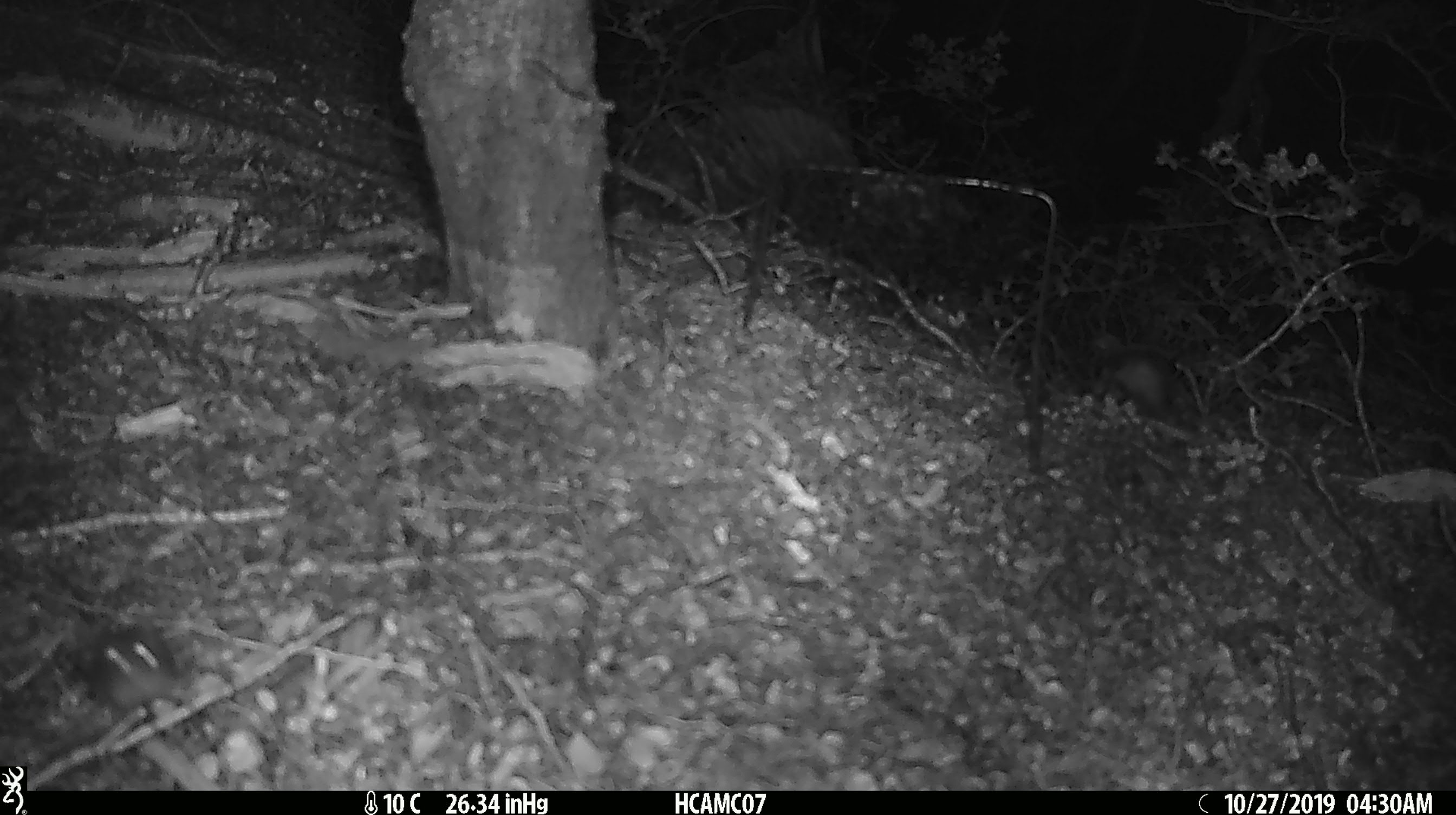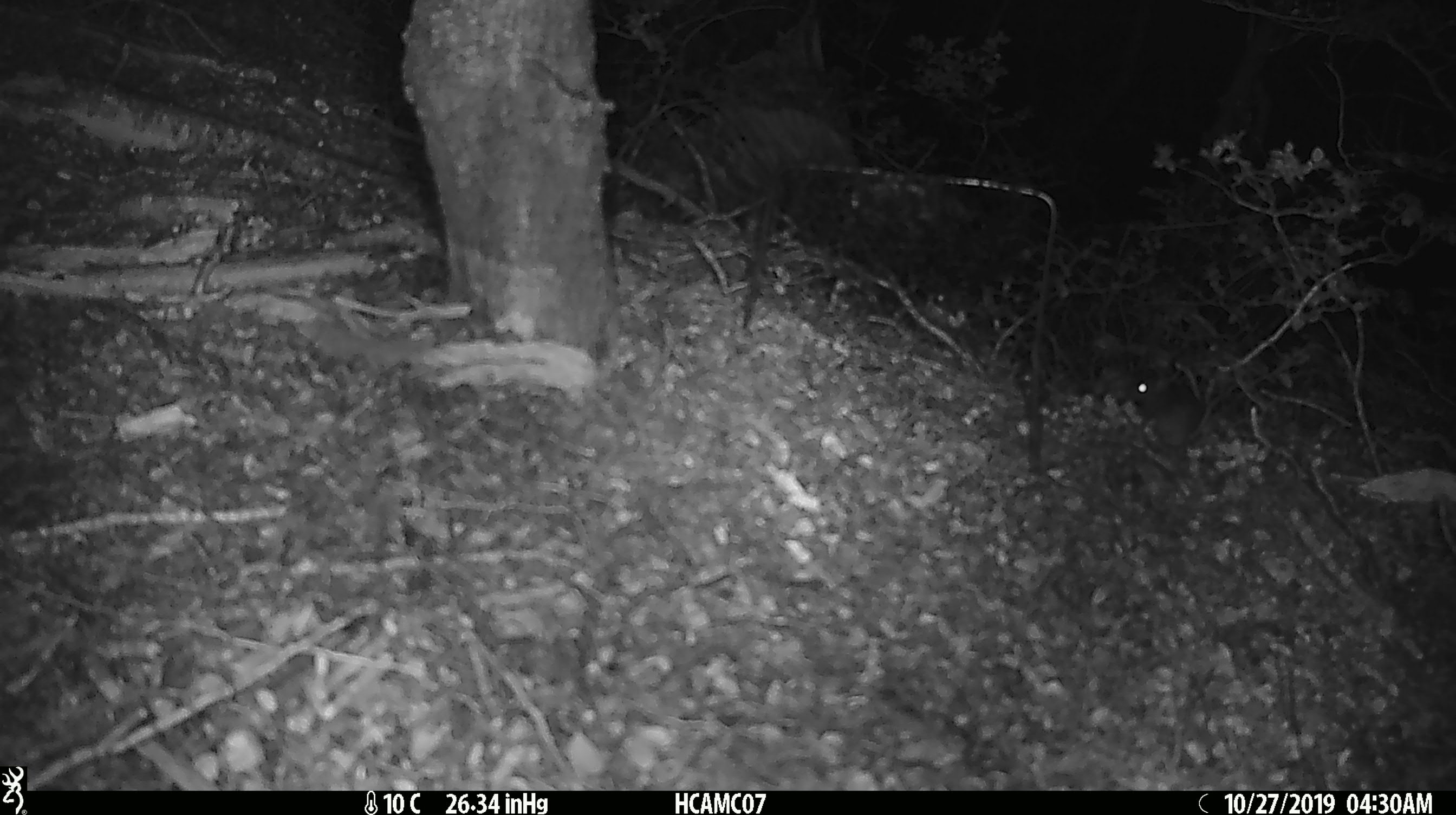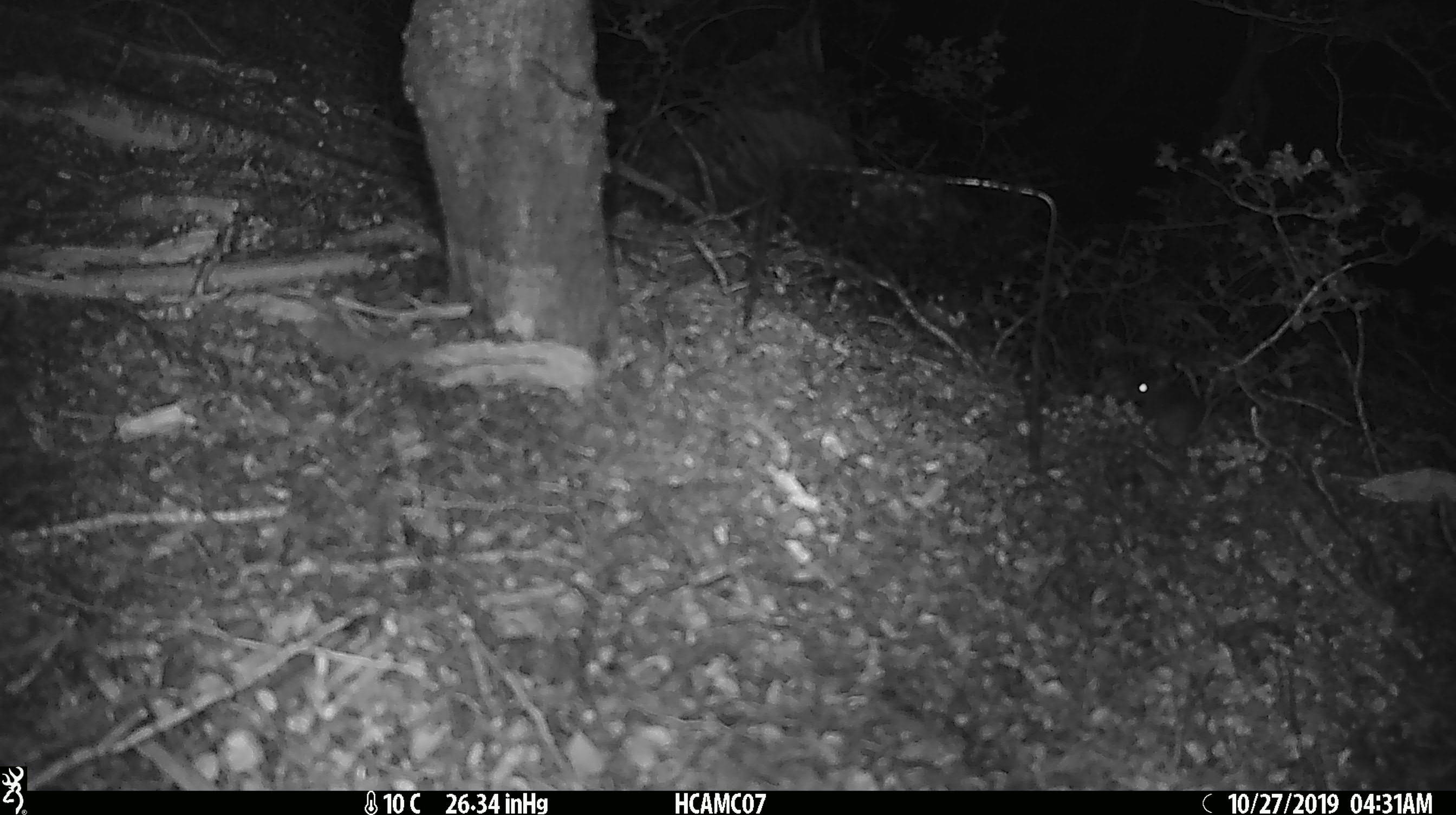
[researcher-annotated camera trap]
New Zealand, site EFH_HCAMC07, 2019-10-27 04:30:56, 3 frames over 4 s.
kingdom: Animalia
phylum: Chordata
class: Mammalia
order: Rodentia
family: Muridae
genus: Mus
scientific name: Mus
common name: mouse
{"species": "mouse (Mus)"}